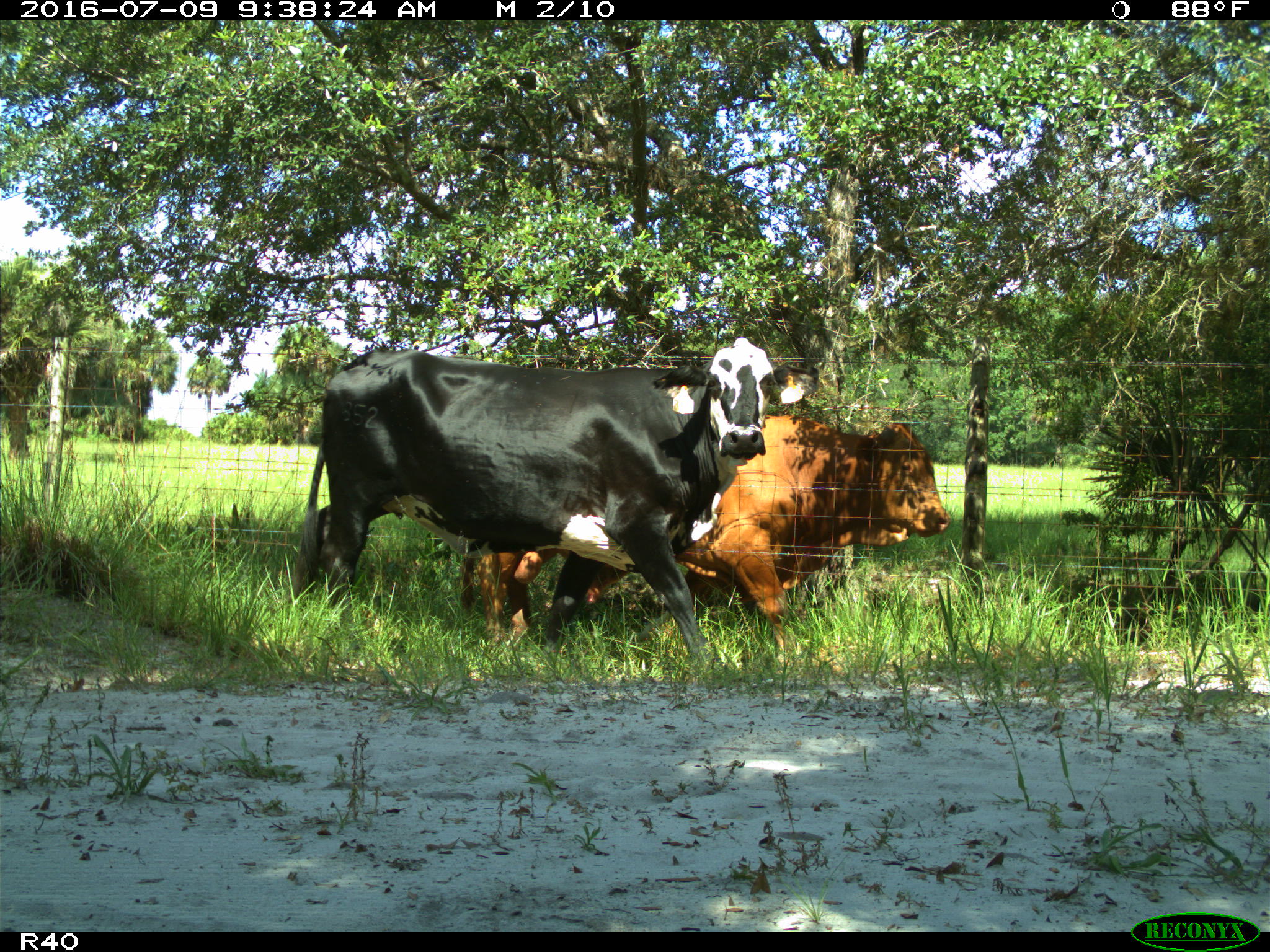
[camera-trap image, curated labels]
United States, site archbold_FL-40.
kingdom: Animalia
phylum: Chordata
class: Mammalia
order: Artiodactyla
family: Bovidae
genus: Bos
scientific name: Bos taurus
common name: domestic cow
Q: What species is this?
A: Bos taurus (domestic cow).